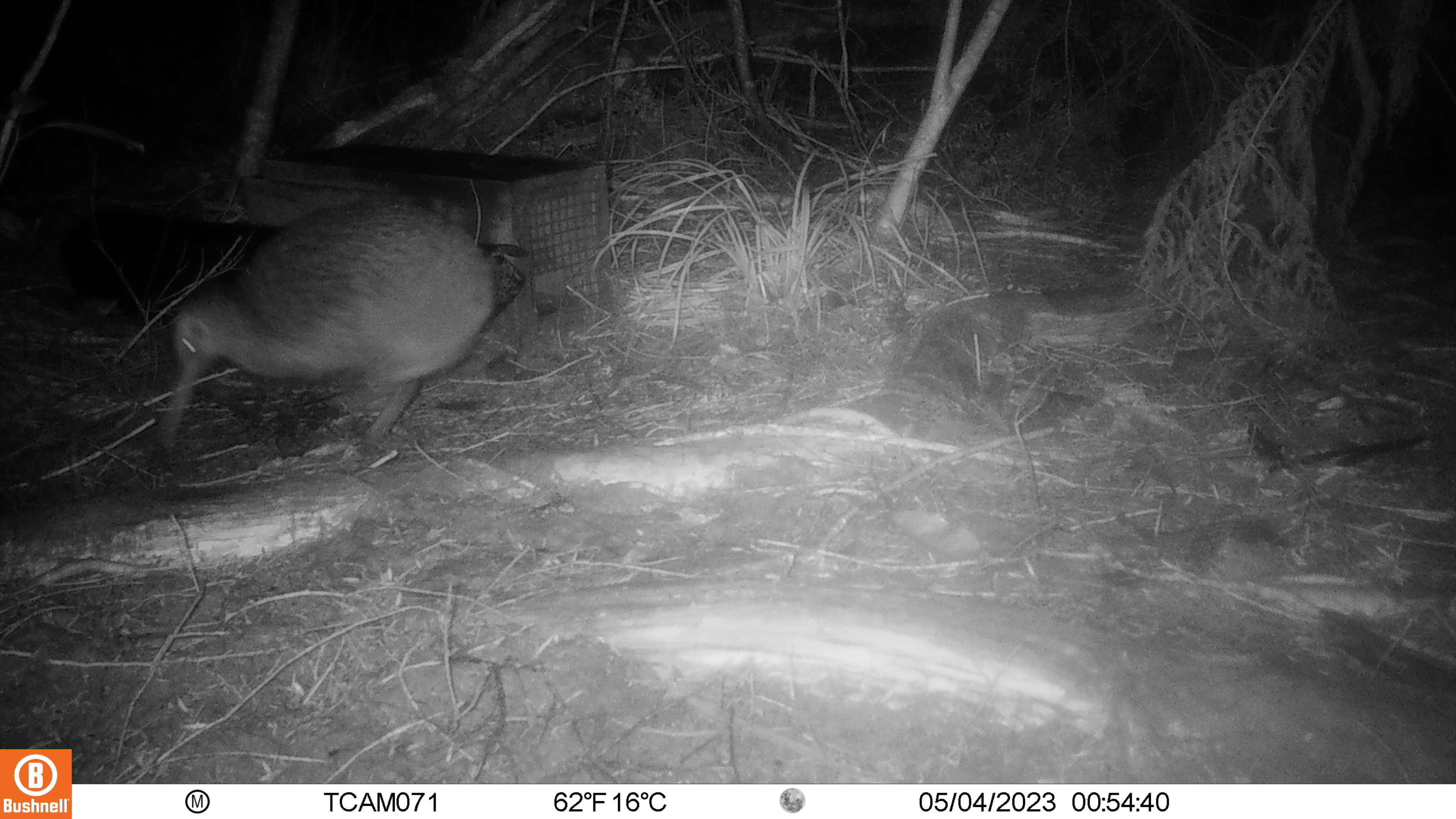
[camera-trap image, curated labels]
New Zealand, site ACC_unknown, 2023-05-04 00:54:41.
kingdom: Animalia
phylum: Chordata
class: Aves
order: Apterygiformes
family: Apterygidae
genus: Apteryx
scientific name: Apteryx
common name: kiwi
Kiwi (Apteryx).